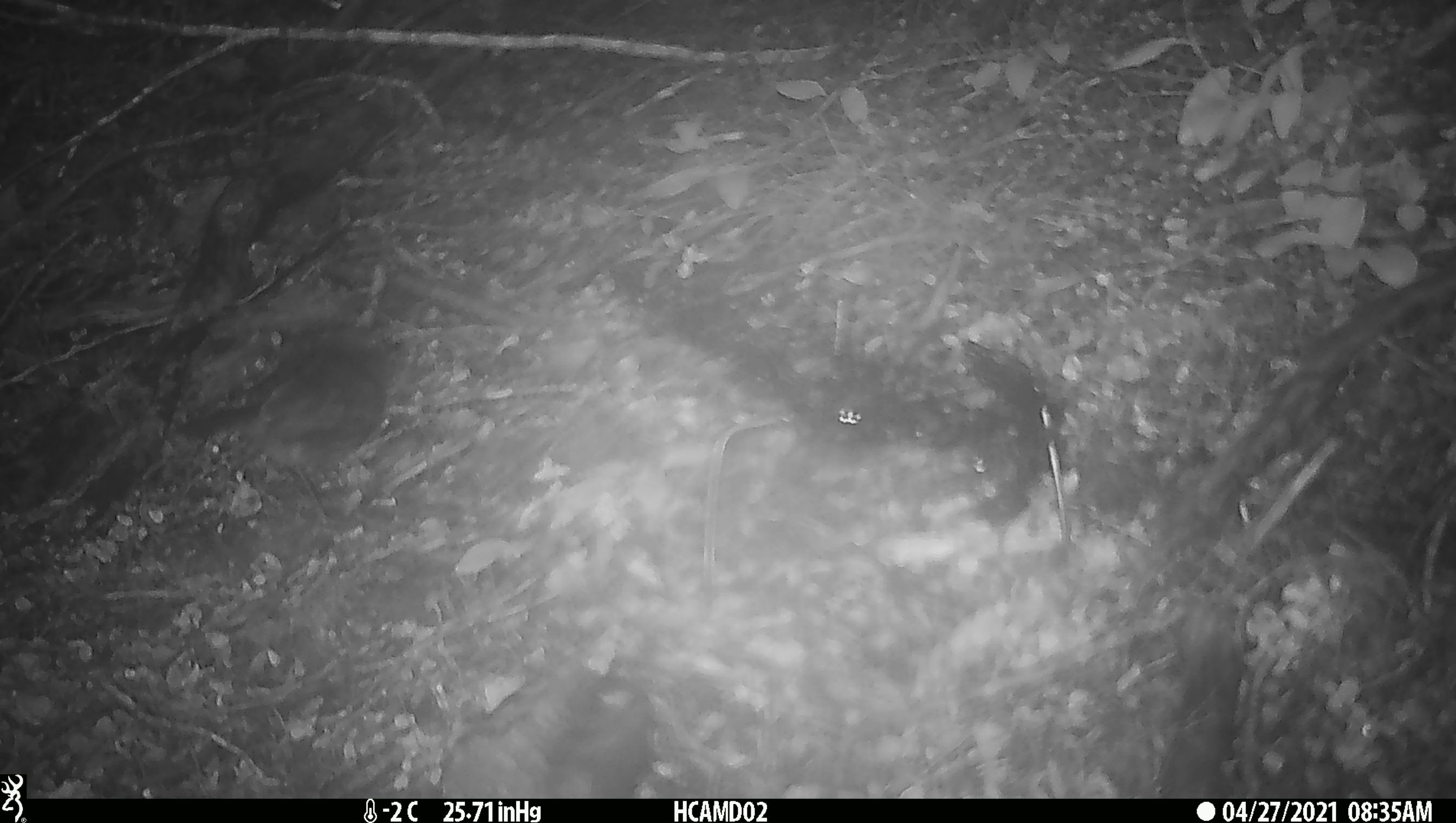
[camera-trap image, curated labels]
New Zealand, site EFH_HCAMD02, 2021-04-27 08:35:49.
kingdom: Animalia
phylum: Chordata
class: Aves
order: Passeriformes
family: Petroicidae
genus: Petroica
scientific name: Petroica australis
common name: new zealand robin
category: robin